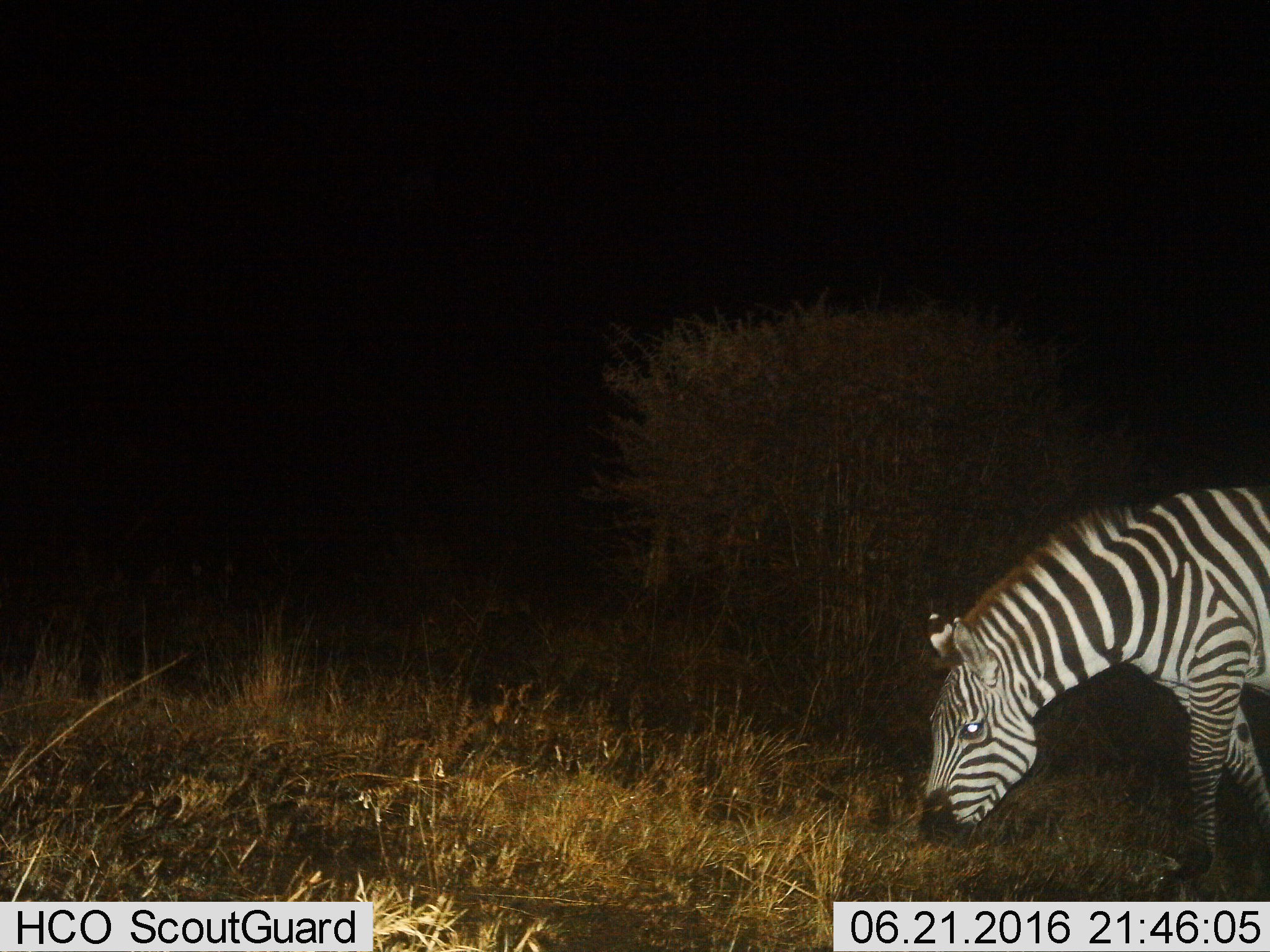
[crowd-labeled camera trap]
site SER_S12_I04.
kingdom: Animalia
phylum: Chordata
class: Mammalia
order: Perissodactyla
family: Equidae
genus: Equus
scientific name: Equus quagga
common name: plains zebra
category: zebraplains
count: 1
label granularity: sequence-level